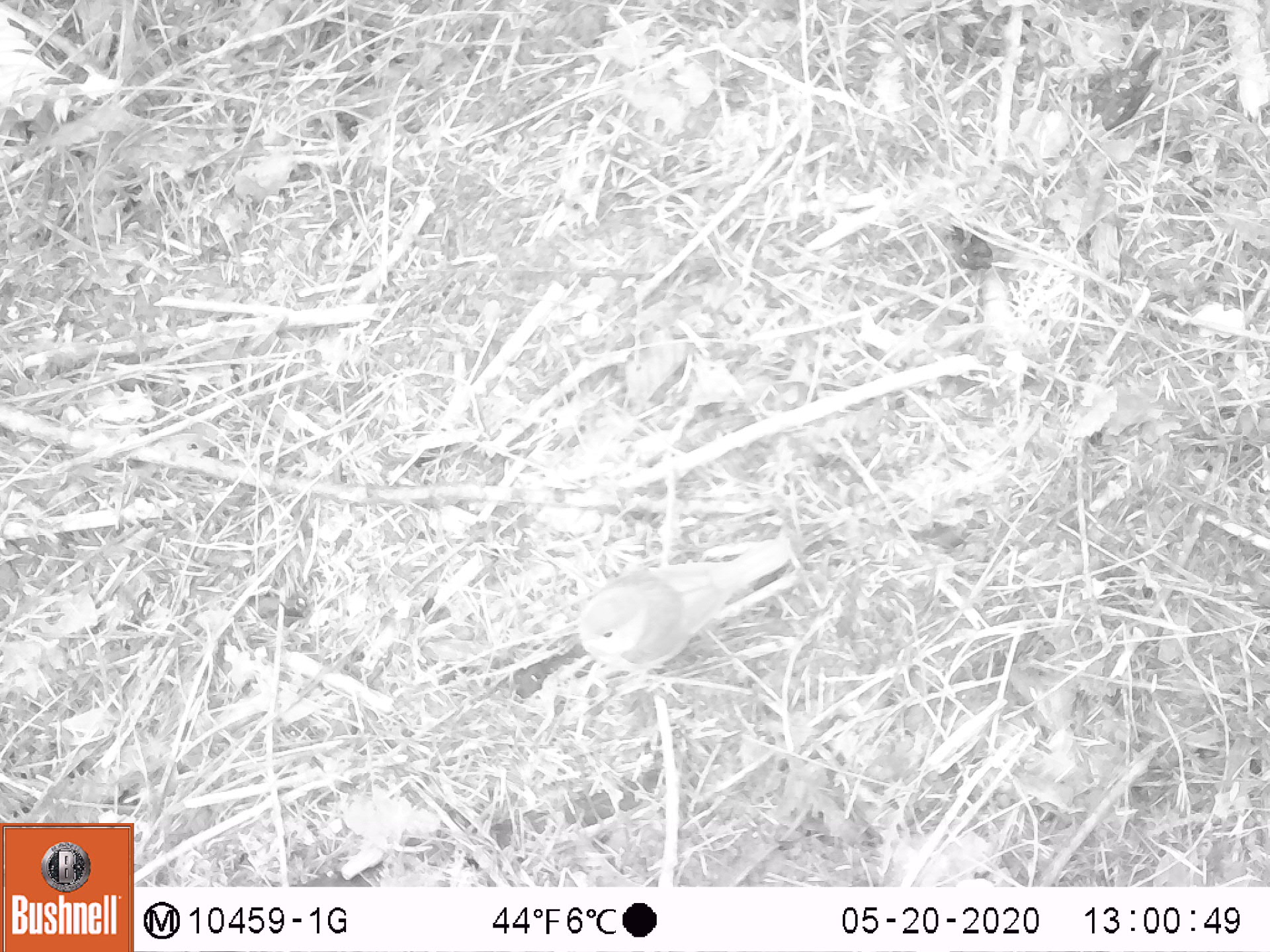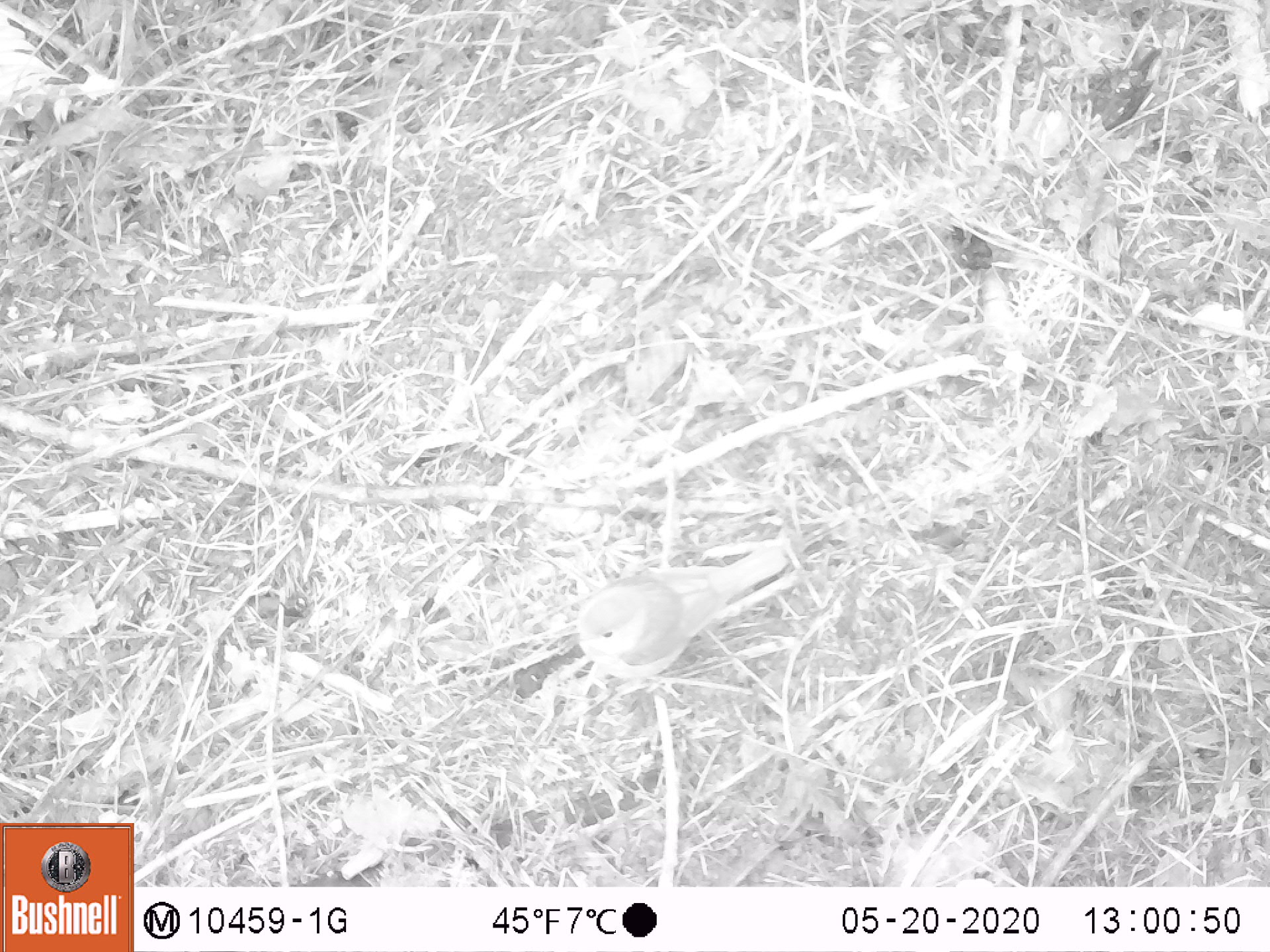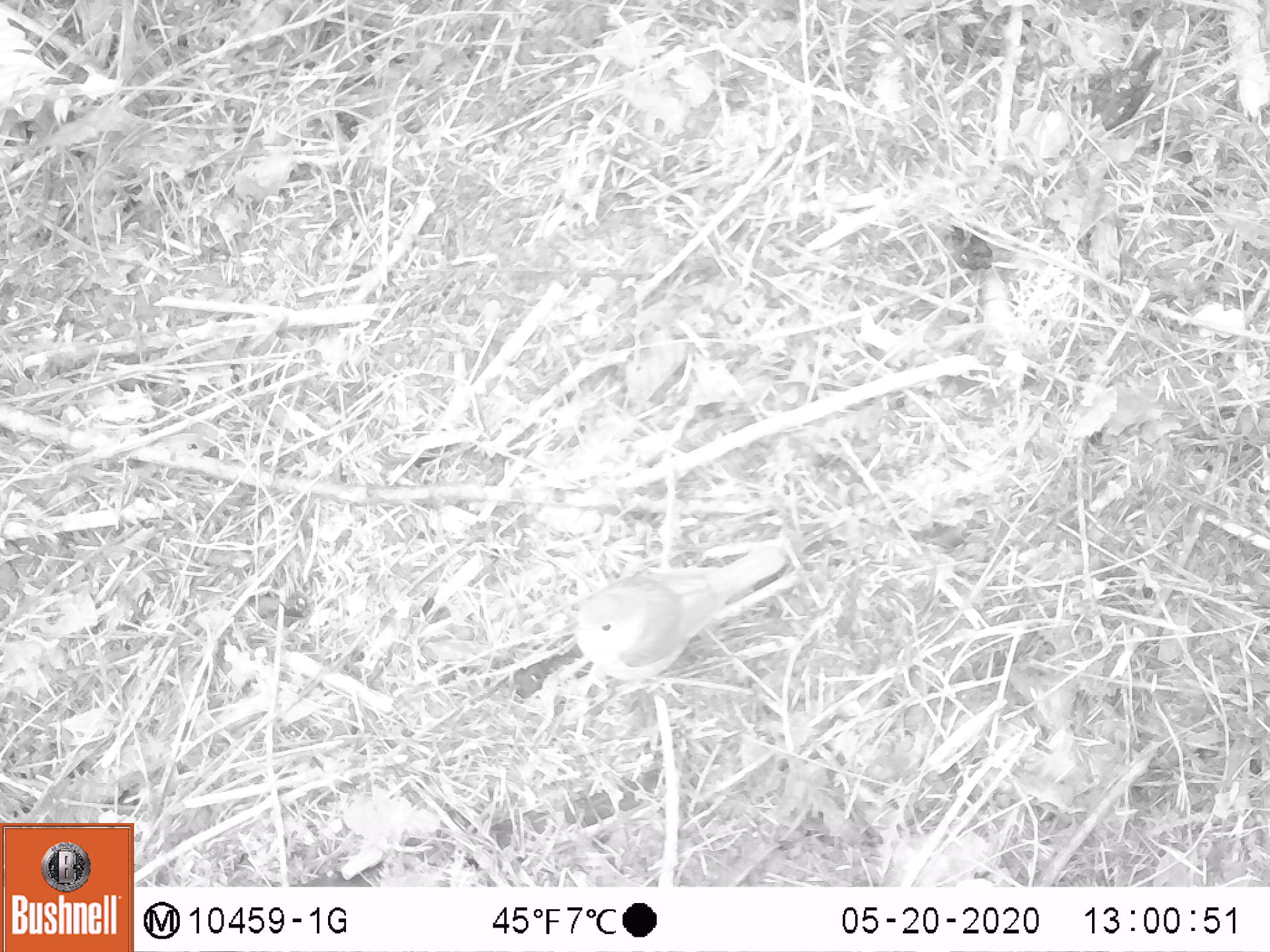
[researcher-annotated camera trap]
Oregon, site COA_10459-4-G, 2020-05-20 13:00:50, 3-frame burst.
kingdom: Animalia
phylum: Chordata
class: Aves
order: Passeriformes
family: Turdidae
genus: Catharus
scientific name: Catharus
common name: brown thrushes and nightingale-thrushes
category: catharus species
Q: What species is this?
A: Catharus species (brown thrushes and nightingale-thrushes) (Catharus).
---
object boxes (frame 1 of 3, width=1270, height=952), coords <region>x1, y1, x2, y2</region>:
catharus species: <region>571, 528, 798, 694</region>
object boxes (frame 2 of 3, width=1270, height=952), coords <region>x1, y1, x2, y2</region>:
catharus species: <region>570, 539, 796, 698</region>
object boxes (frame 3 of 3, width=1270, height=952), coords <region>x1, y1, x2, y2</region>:
catharus species: <region>568, 541, 790, 698</region>